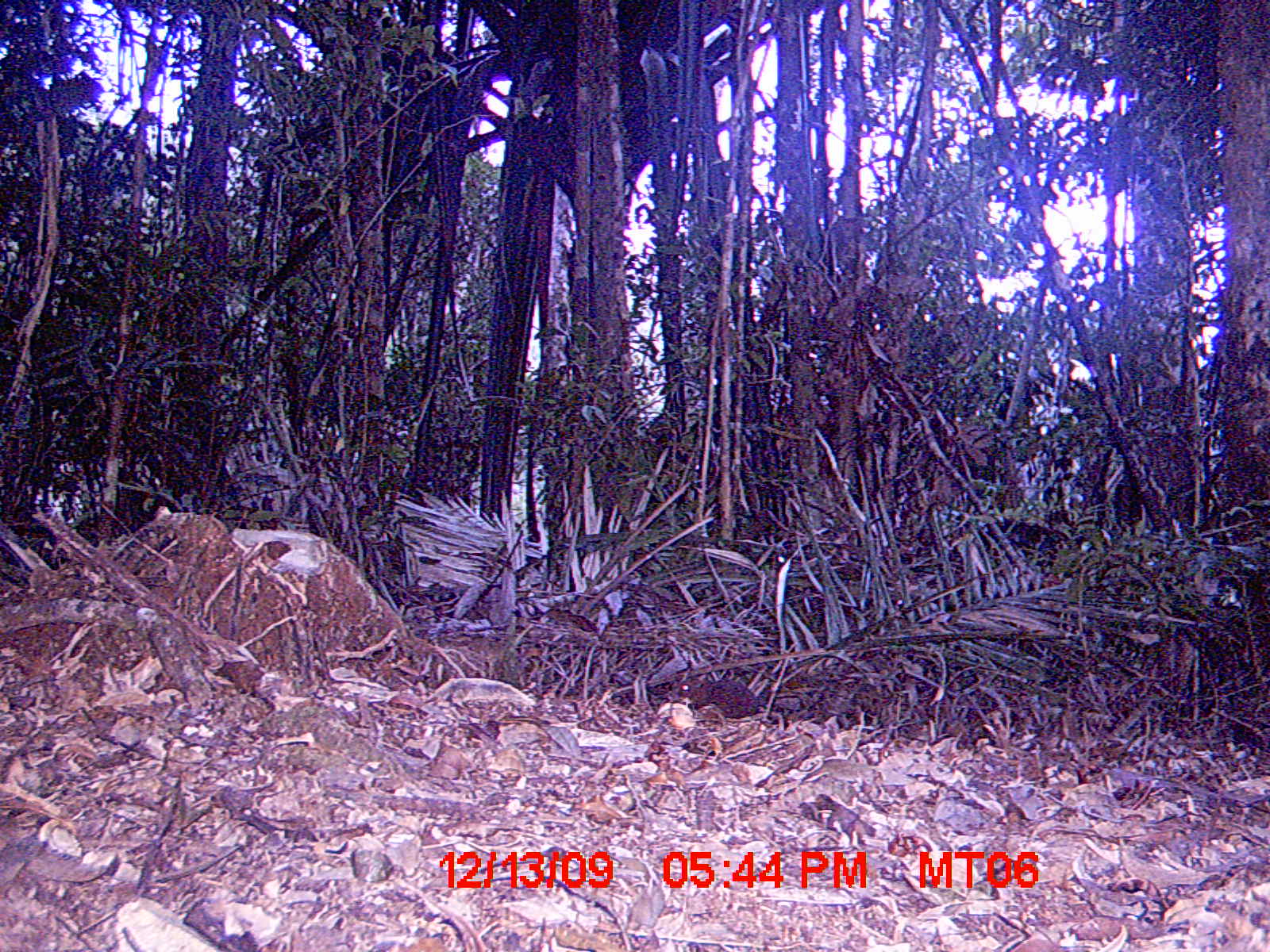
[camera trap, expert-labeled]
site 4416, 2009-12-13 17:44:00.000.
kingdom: Animalia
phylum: Chordata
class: Mammalia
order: Rodentia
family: Nesomyidae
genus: Hypogeomys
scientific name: Hypogeomys antimena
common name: malagasy giant rat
Hypogeomys antimena (malagasy giant rat), count 1.